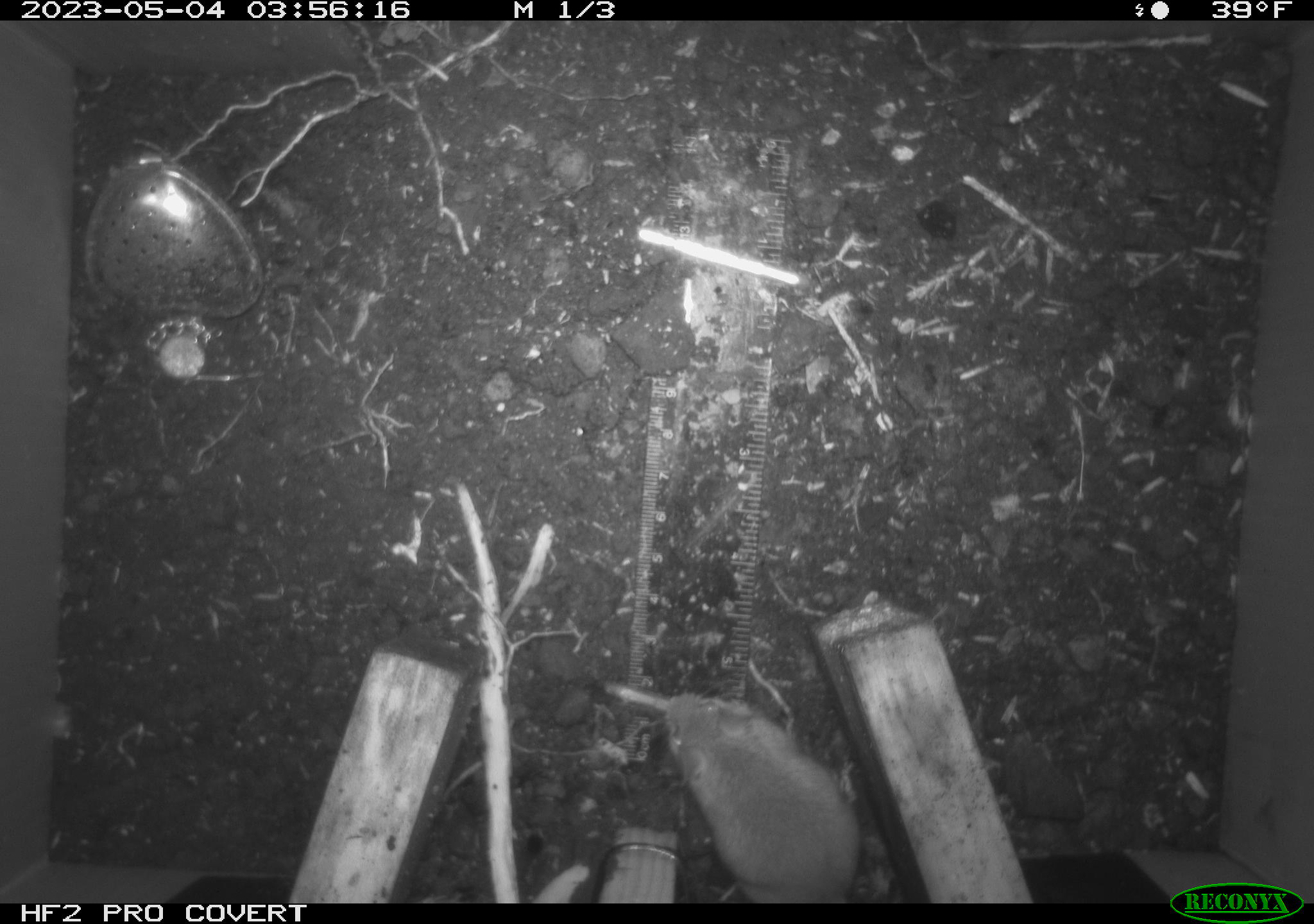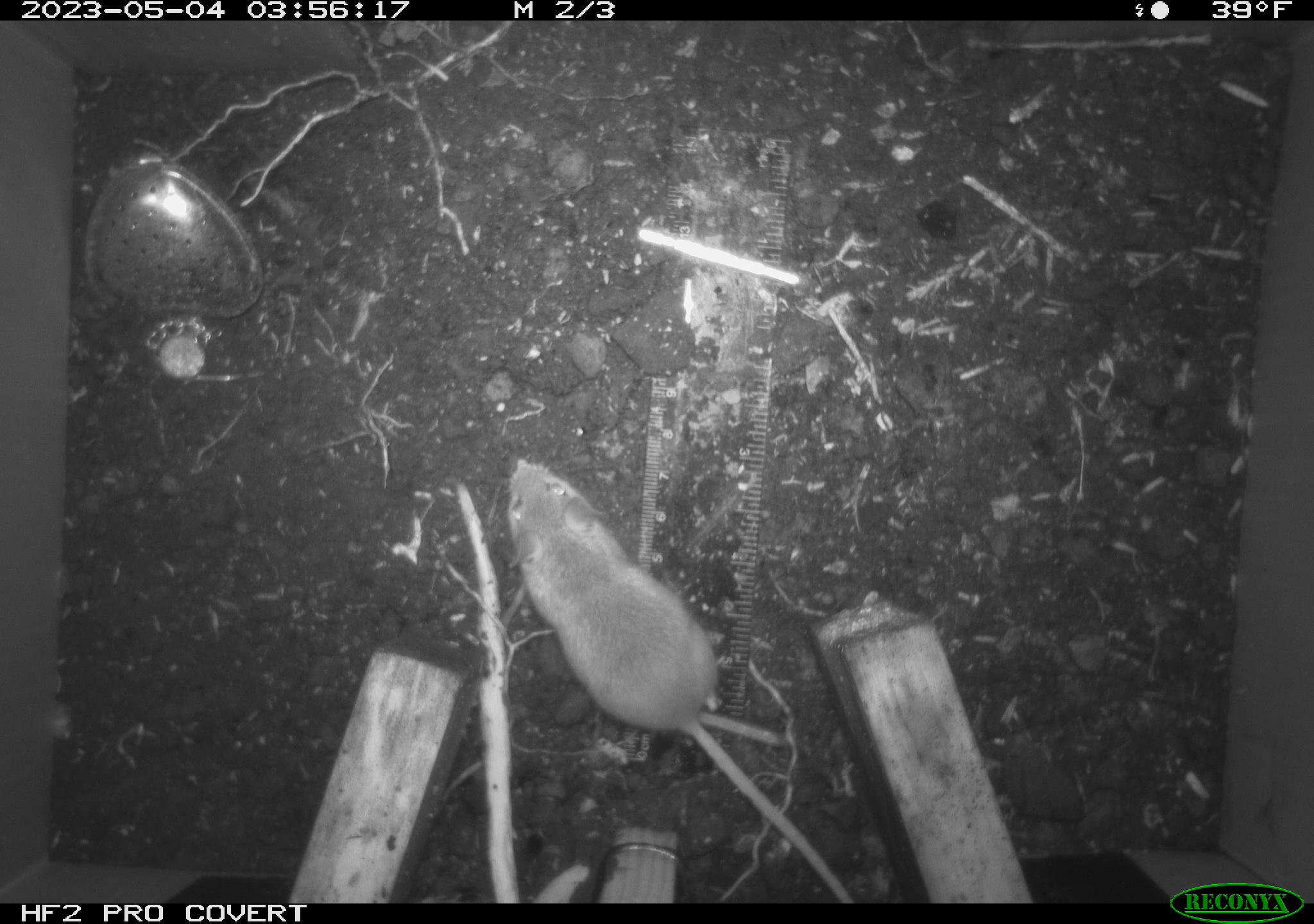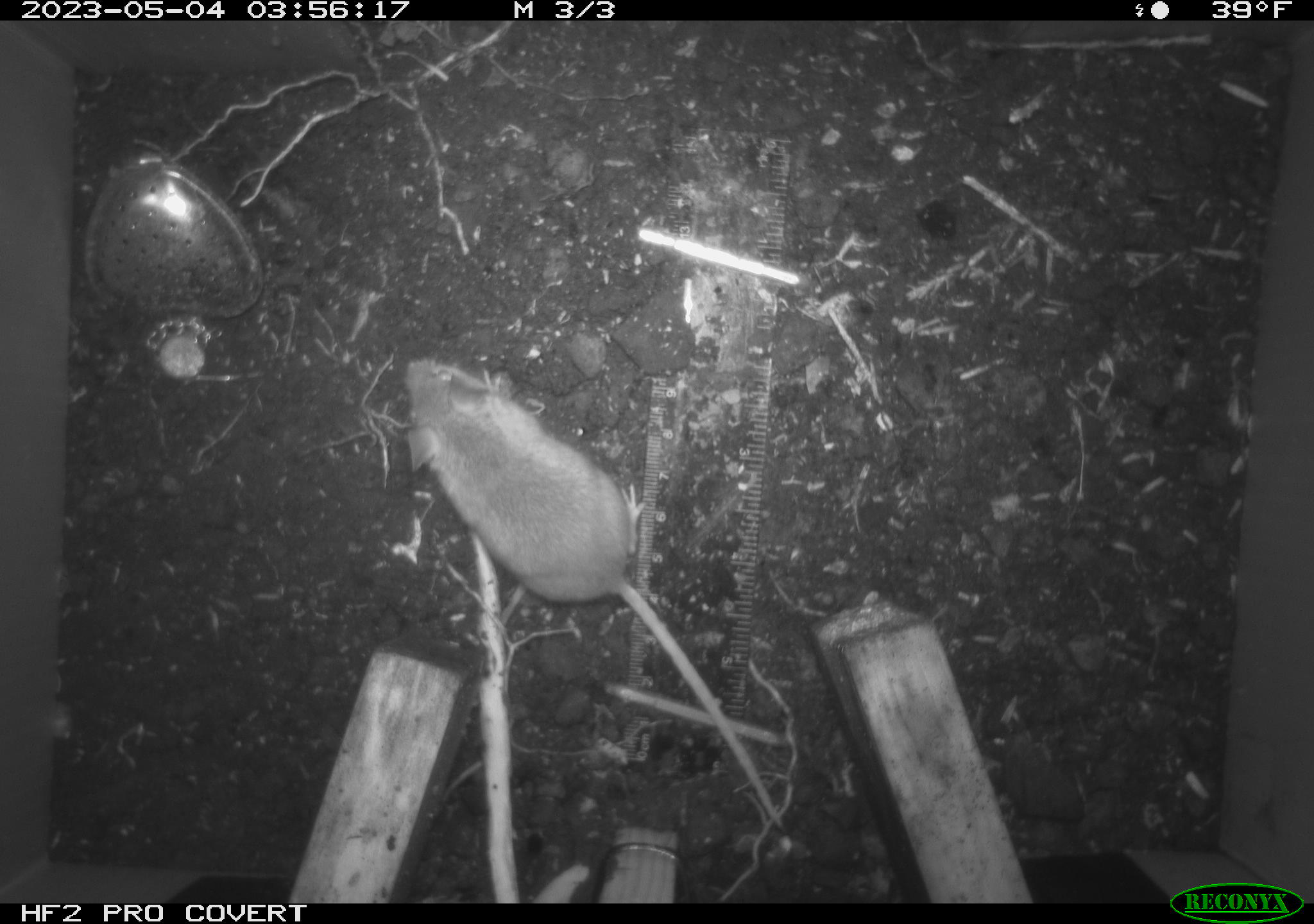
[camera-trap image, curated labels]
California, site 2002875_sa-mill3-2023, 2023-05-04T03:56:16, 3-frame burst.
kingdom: Animalia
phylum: Chordata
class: Mammalia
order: Rodentia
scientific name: Rodentia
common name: mouse species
Mouse species (Rodentia).